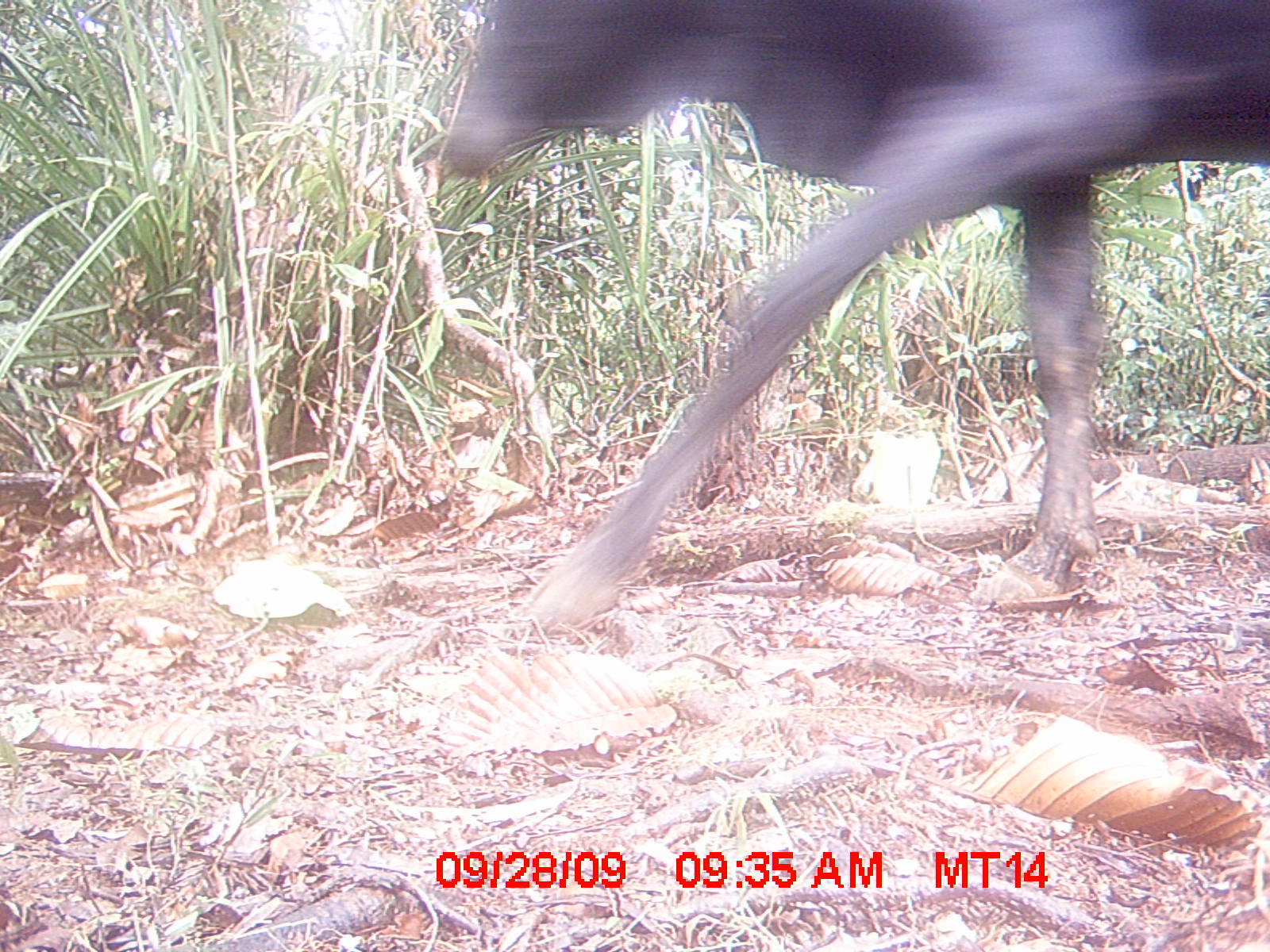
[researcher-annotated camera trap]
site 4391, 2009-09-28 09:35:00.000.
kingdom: Animalia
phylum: Chordata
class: Mammalia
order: Artiodactyla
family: Bovidae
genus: Bos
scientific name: Bos taurus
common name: domestic cattle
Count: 2.